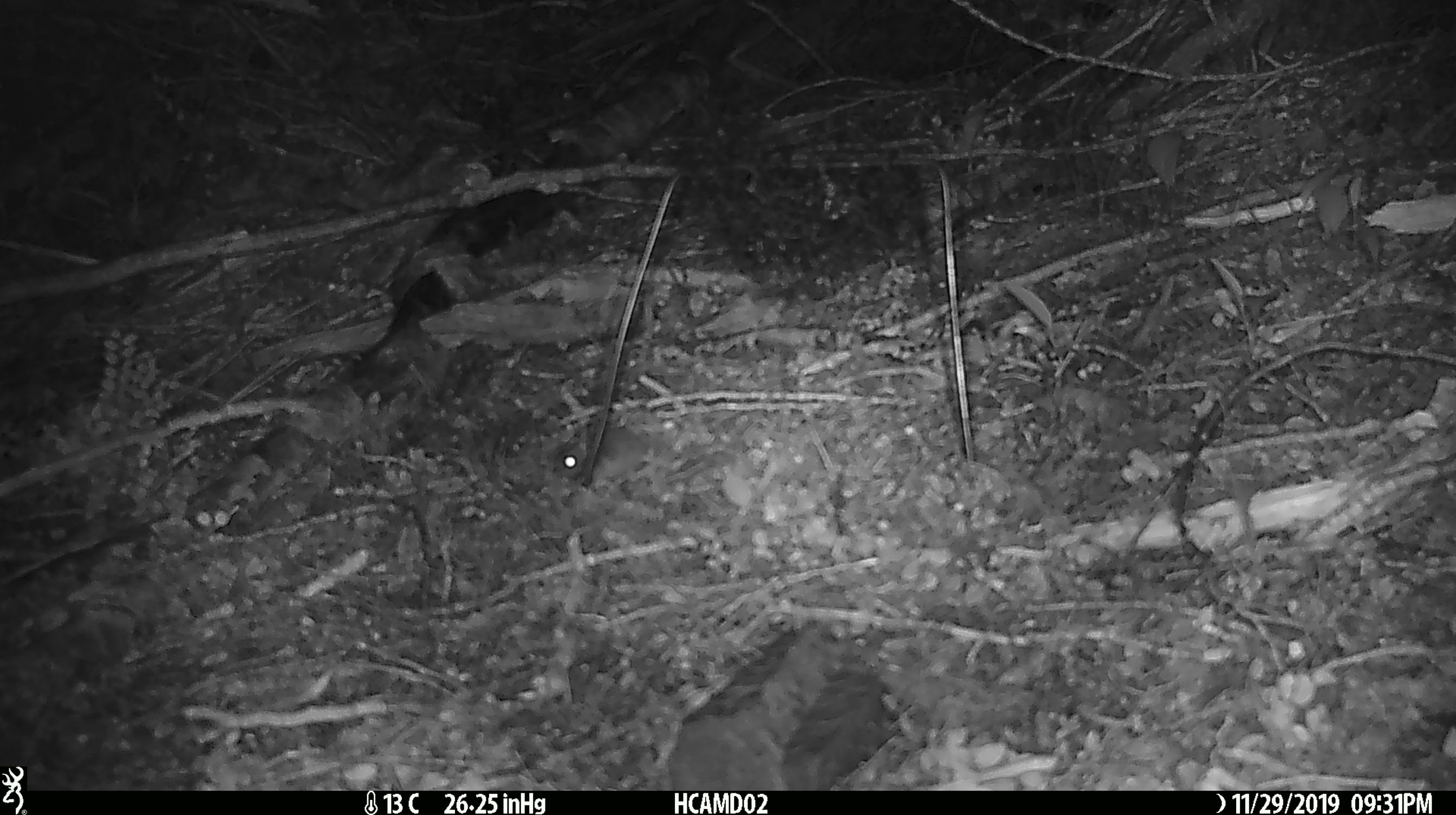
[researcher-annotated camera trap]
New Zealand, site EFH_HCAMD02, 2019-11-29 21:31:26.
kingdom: Animalia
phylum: Chordata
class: Mammalia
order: Rodentia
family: Muridae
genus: Mus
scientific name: Mus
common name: mouse